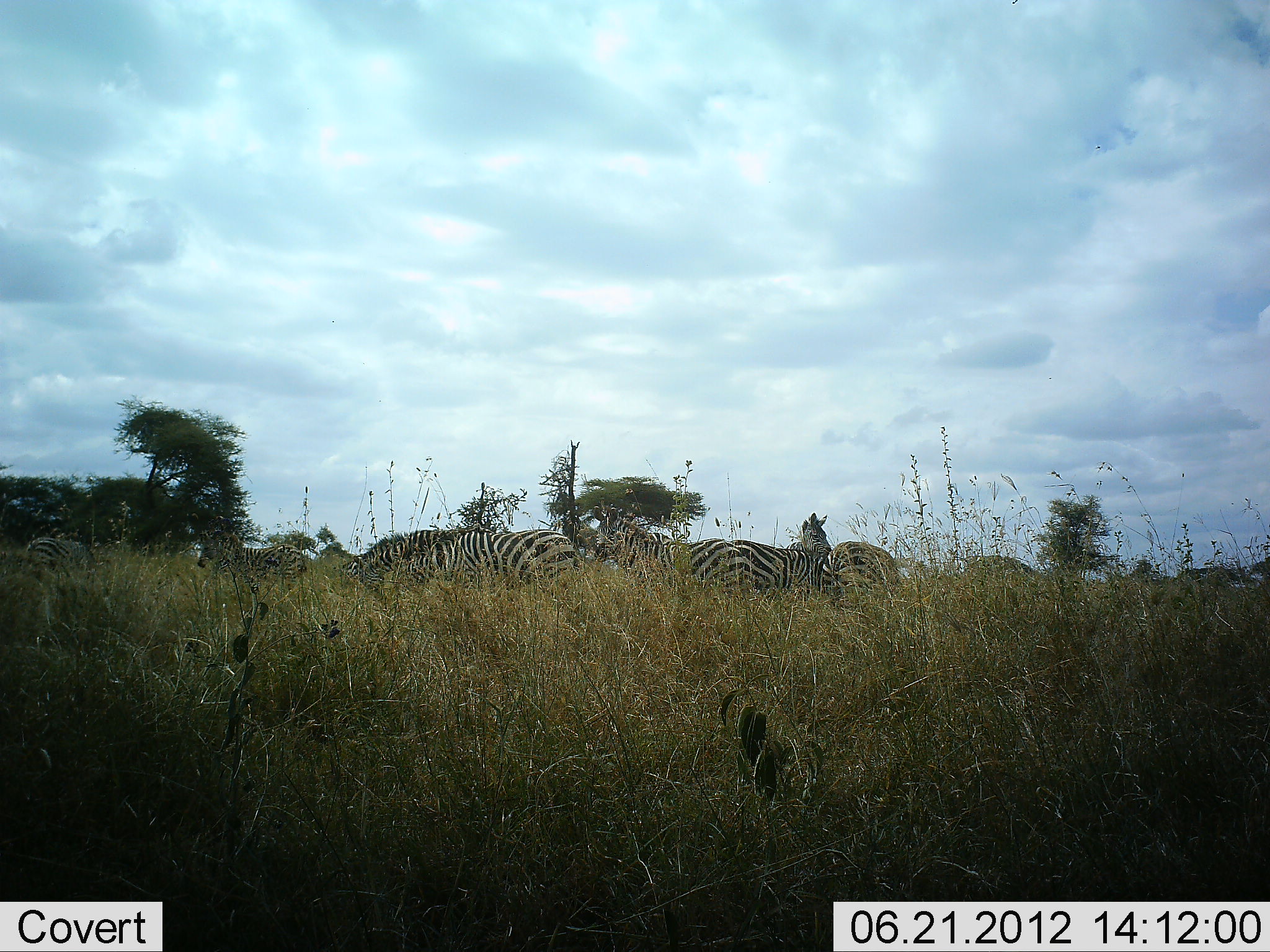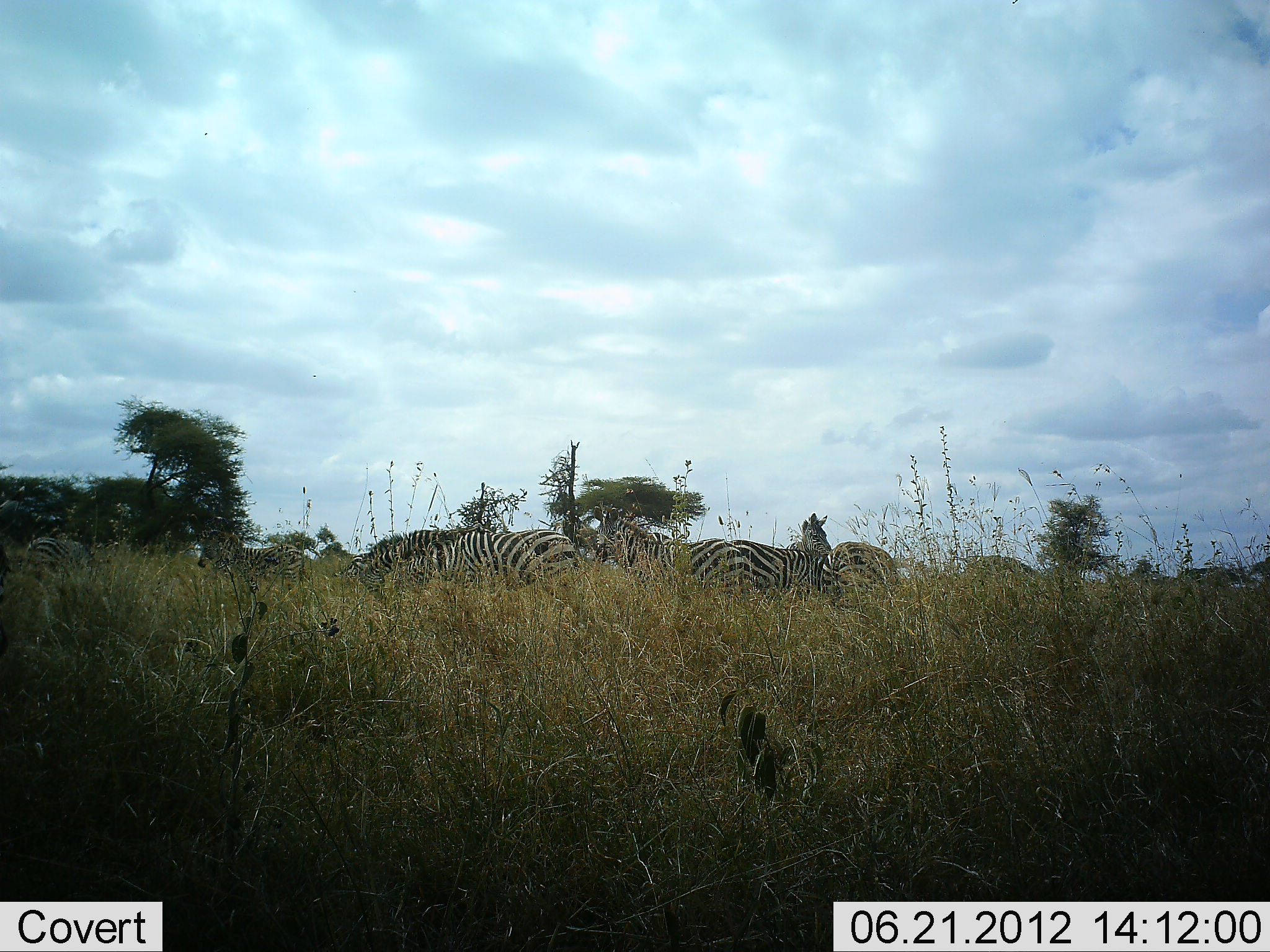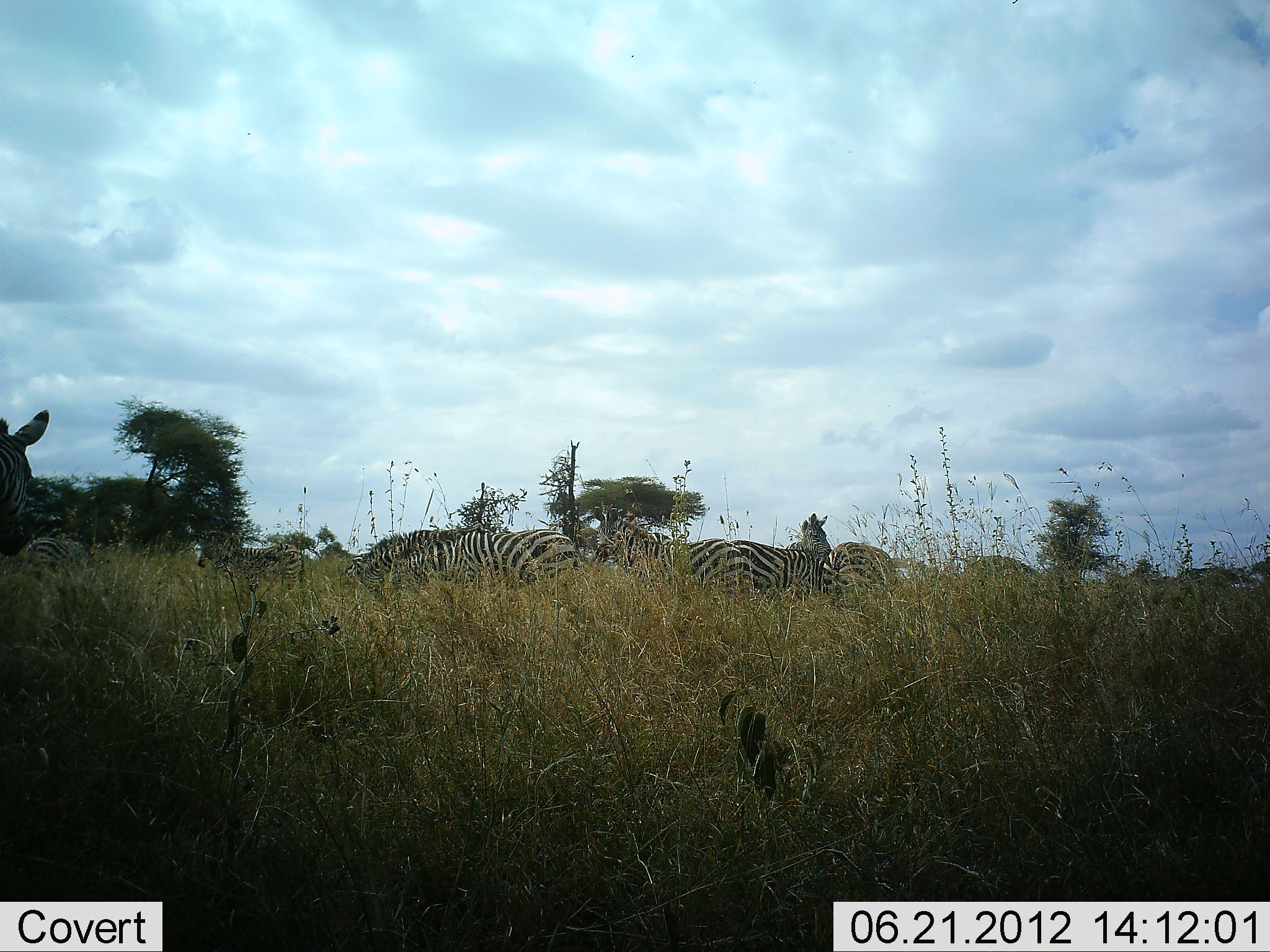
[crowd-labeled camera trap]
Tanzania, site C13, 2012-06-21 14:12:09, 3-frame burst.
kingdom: Animalia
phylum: Chordata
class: Mammalia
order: Perissodactyla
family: Equidae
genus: Equus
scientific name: Equus quagga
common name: plains zebra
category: zebra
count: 7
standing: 100%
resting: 10%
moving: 0%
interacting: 0%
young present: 0%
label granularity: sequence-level